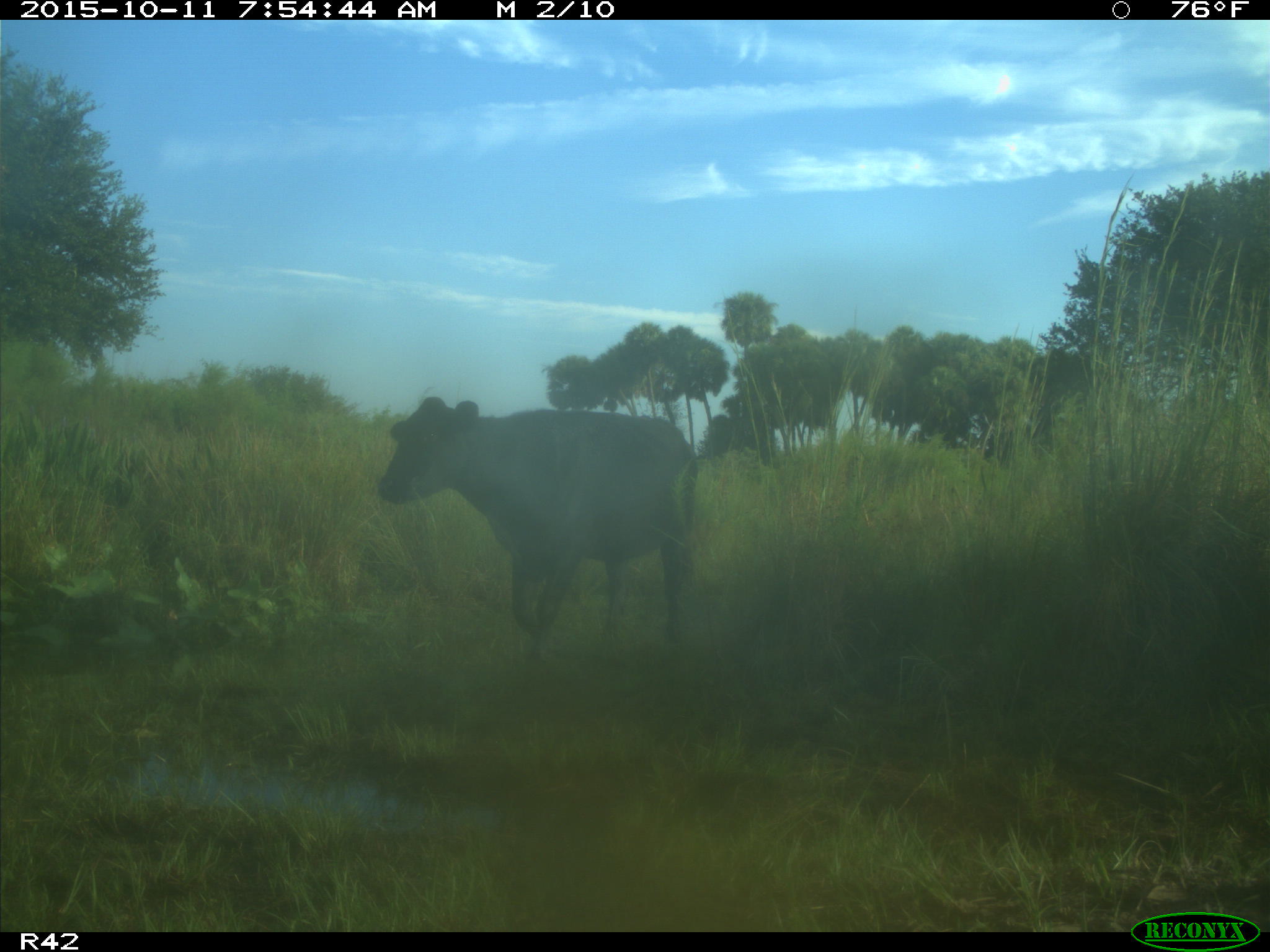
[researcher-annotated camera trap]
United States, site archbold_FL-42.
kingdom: Animalia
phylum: Chordata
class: Mammalia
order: Artiodactyla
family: Bovidae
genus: Bos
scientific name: Bos taurus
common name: domestic cow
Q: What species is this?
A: Bos taurus (domestic cow).